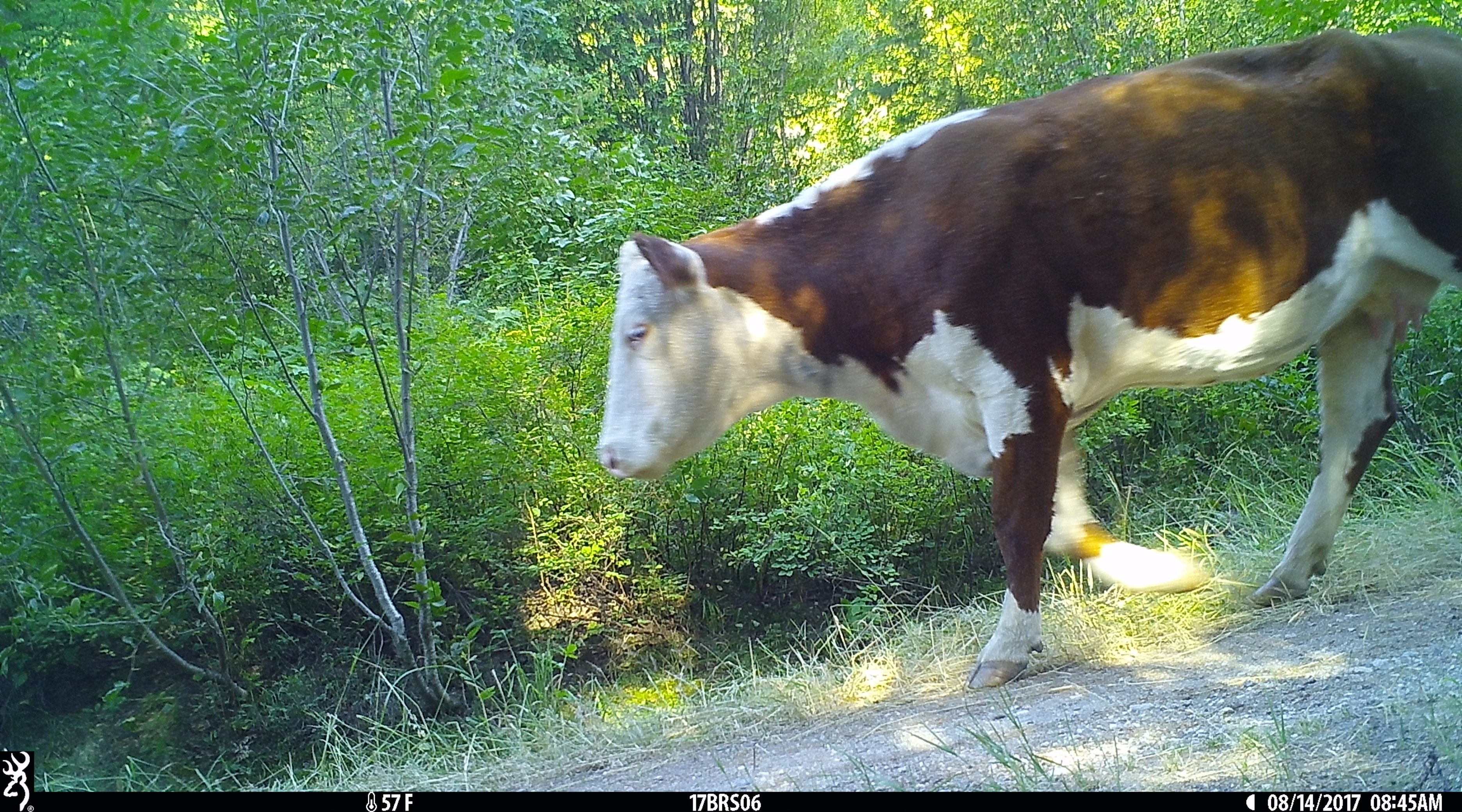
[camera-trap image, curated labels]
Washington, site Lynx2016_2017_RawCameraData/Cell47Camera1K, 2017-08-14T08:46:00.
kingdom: Animalia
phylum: Chordata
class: Mammalia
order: Artiodactyla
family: Bovidae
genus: Bos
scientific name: Bos taurus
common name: domestic cattle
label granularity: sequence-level